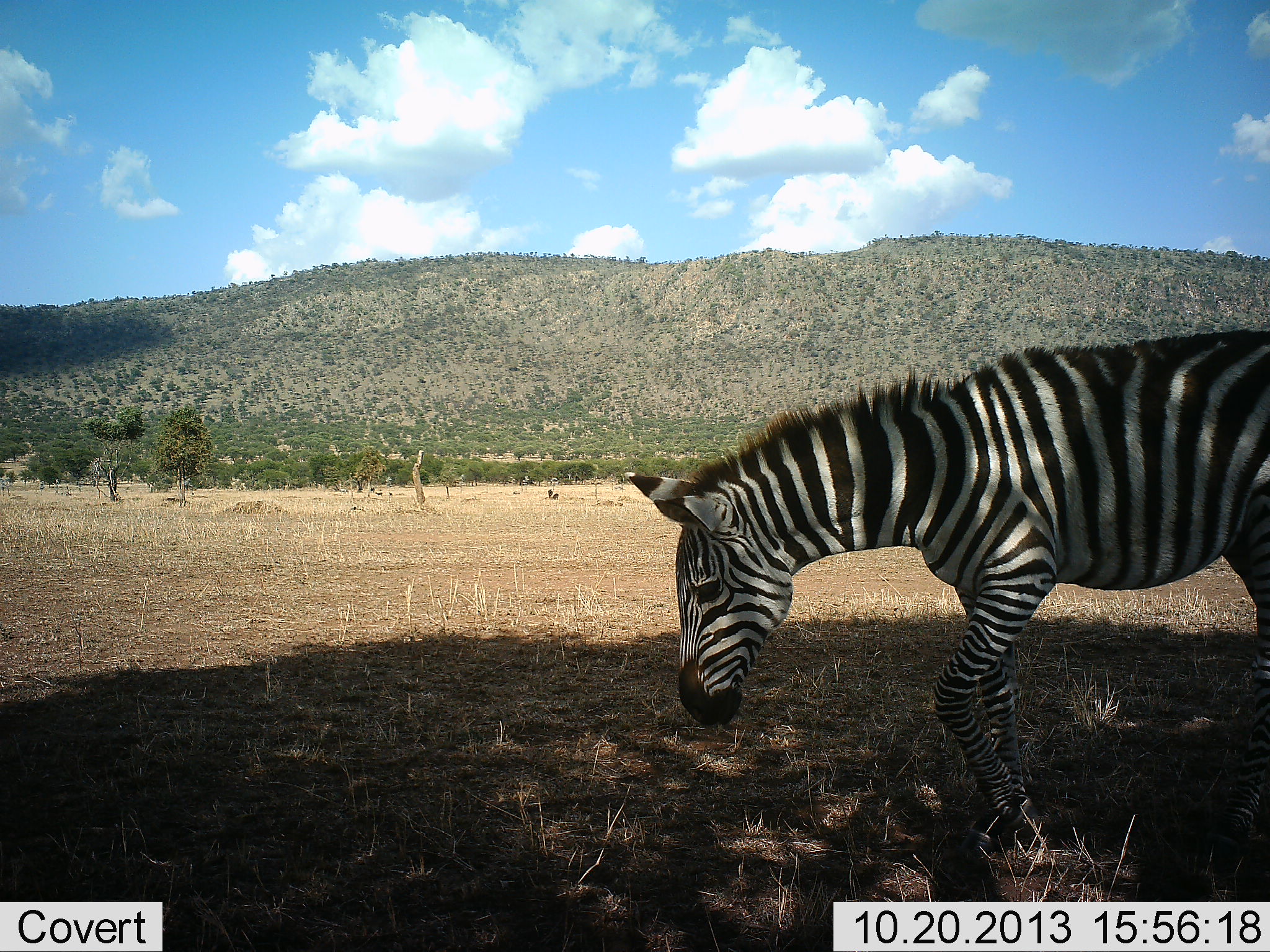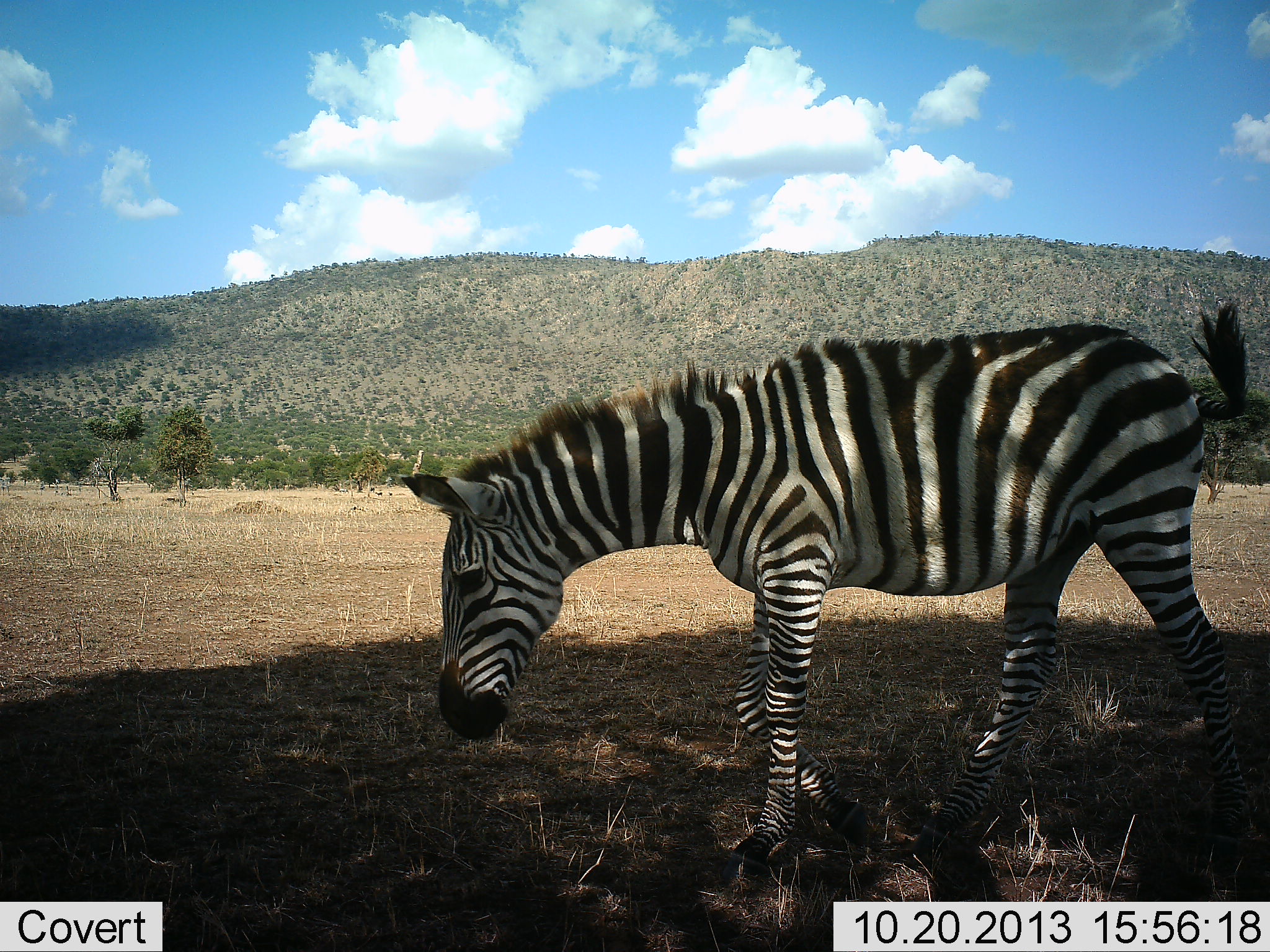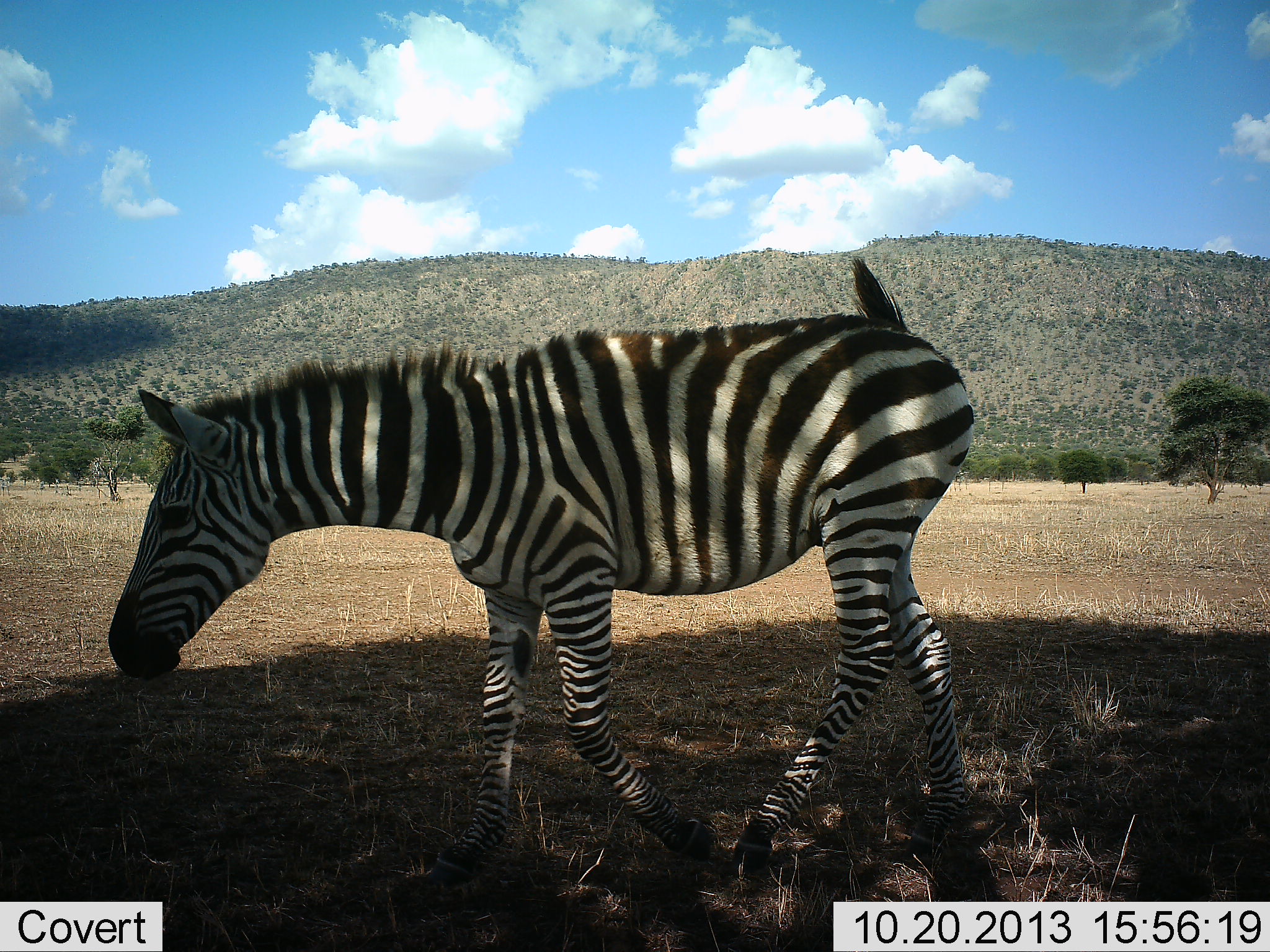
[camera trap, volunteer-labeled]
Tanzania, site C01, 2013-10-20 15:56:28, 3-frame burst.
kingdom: Animalia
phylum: Chordata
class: Mammalia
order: Perissodactyla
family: Equidae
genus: Equus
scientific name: Equus quagga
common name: plains zebra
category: zebra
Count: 1.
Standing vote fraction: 0%.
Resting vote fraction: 0%.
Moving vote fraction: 90%.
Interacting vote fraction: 0%.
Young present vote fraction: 0%.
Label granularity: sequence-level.